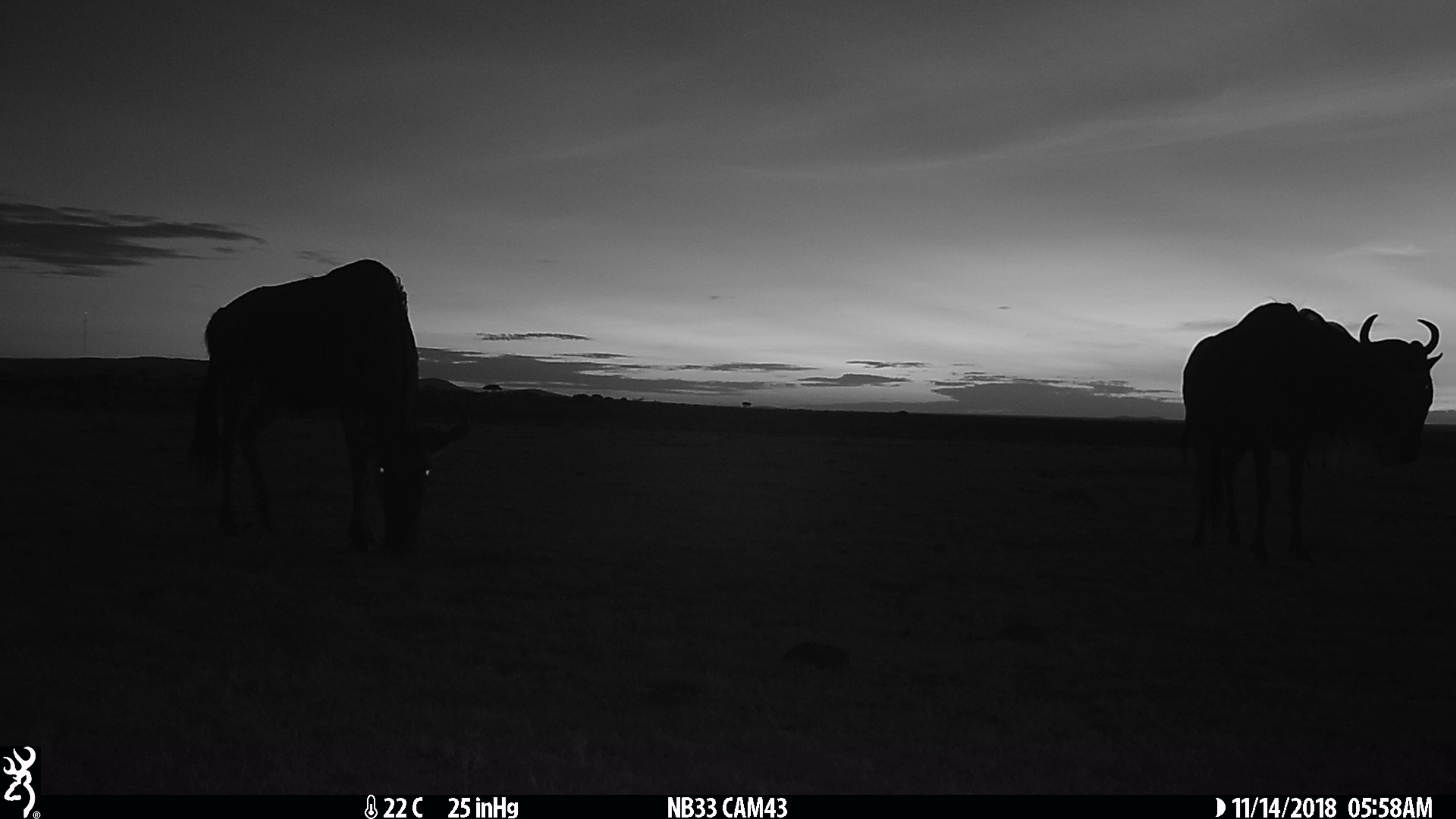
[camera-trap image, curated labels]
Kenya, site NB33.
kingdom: Animalia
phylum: Chordata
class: Mammalia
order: Artiodactyla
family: Bovidae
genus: Connochaetes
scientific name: Connochaetes taurinus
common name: blue wildebeest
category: wildebeest